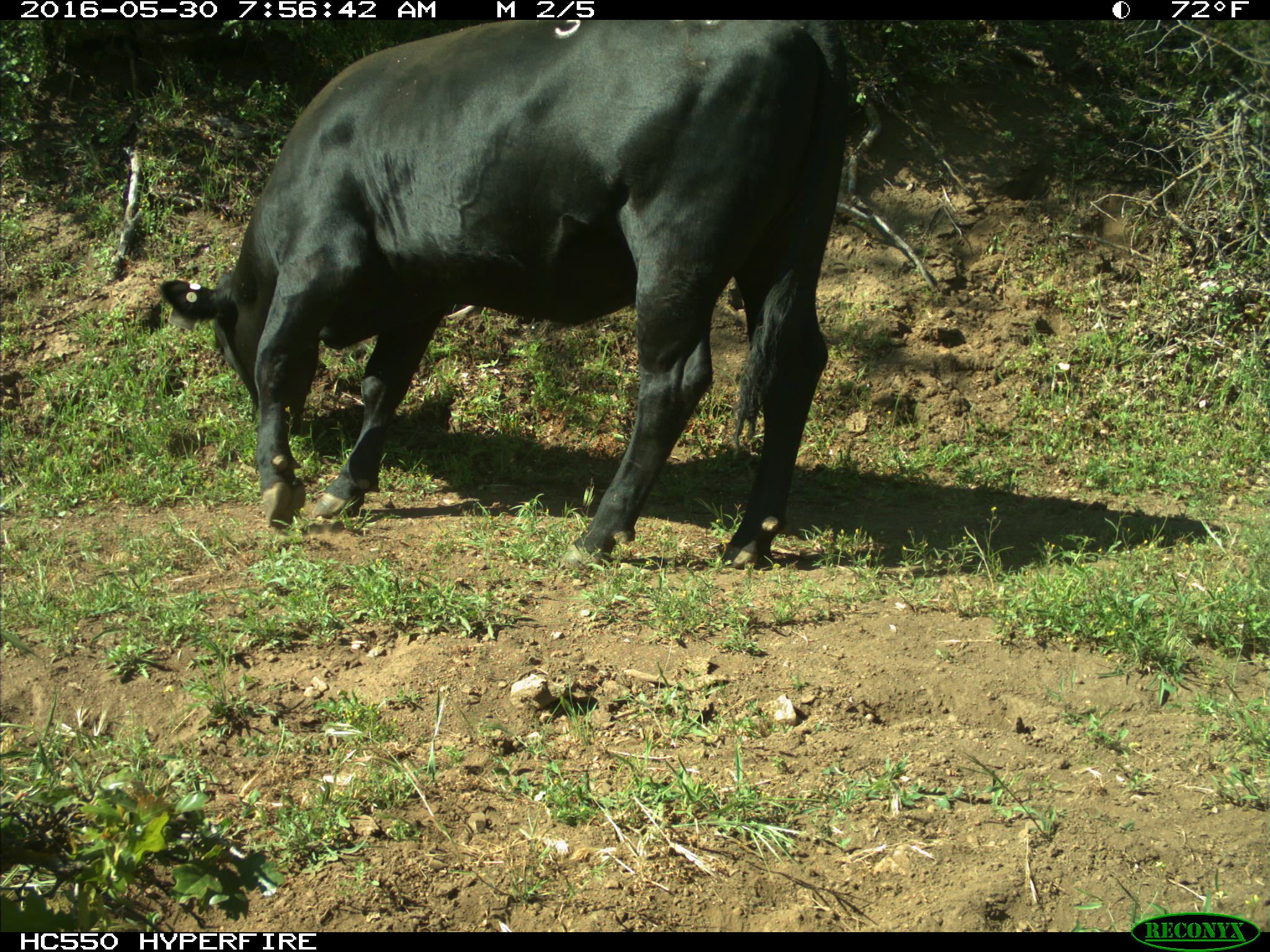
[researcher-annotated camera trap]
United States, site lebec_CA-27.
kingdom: Animalia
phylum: Chordata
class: Mammalia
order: Artiodactyla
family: Bovidae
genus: Bos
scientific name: Bos taurus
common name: domestic cow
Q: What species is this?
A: Bos taurus (domestic cow).